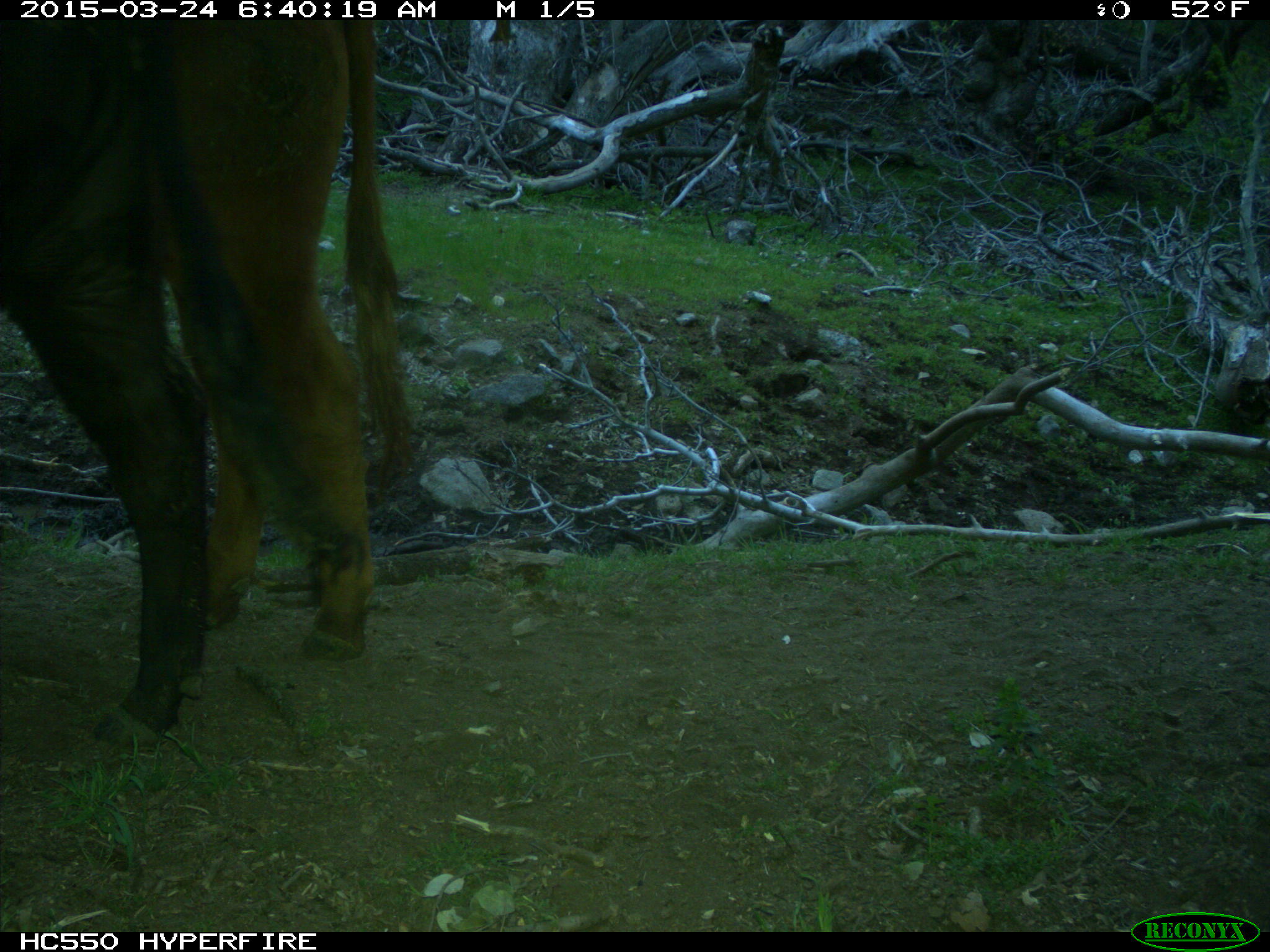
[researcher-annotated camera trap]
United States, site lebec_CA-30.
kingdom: Animalia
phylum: Chordata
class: Mammalia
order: Artiodactyla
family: Bovidae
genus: Bos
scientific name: Bos taurus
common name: domestic cow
Bos taurus (domestic cow).